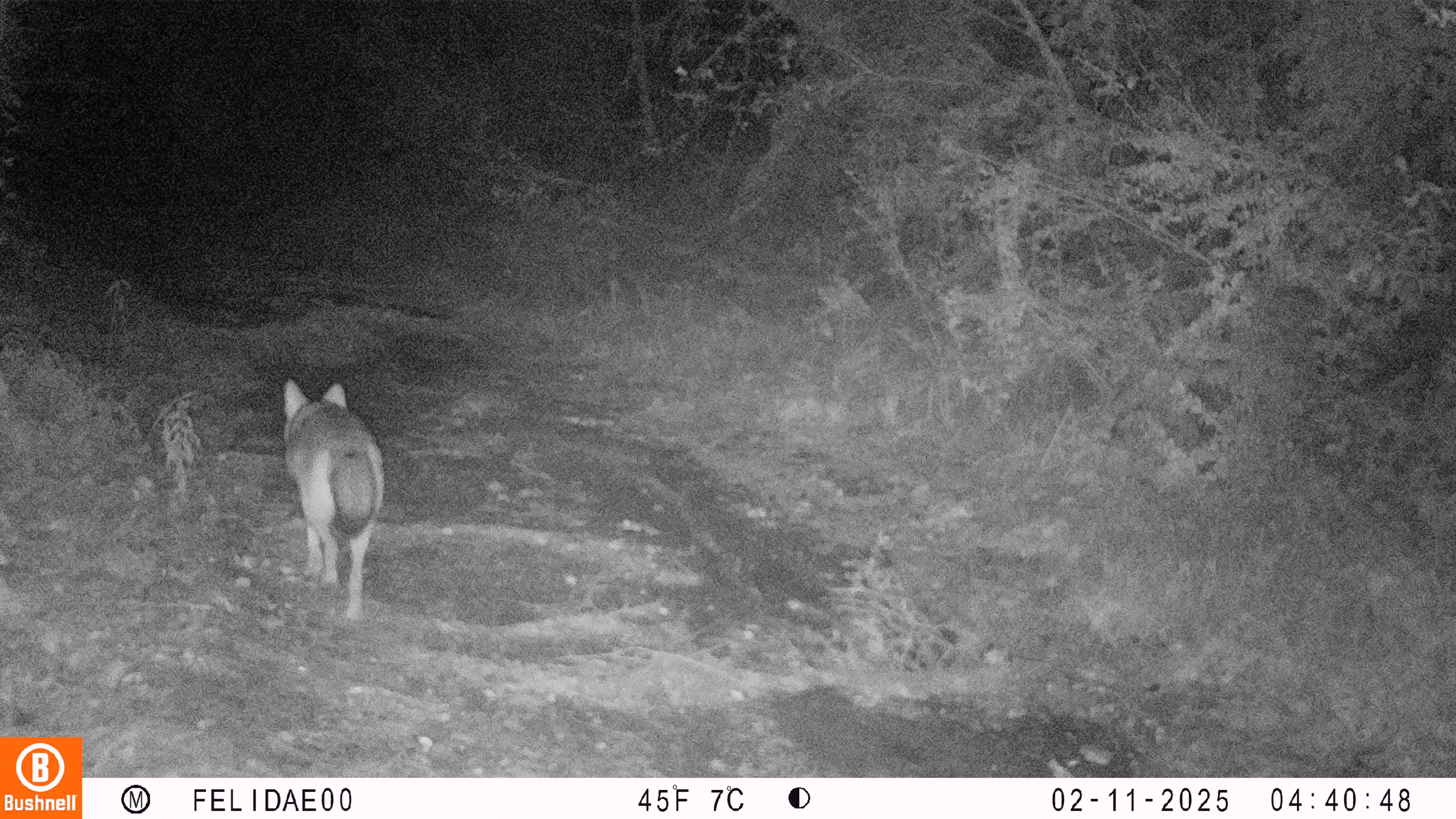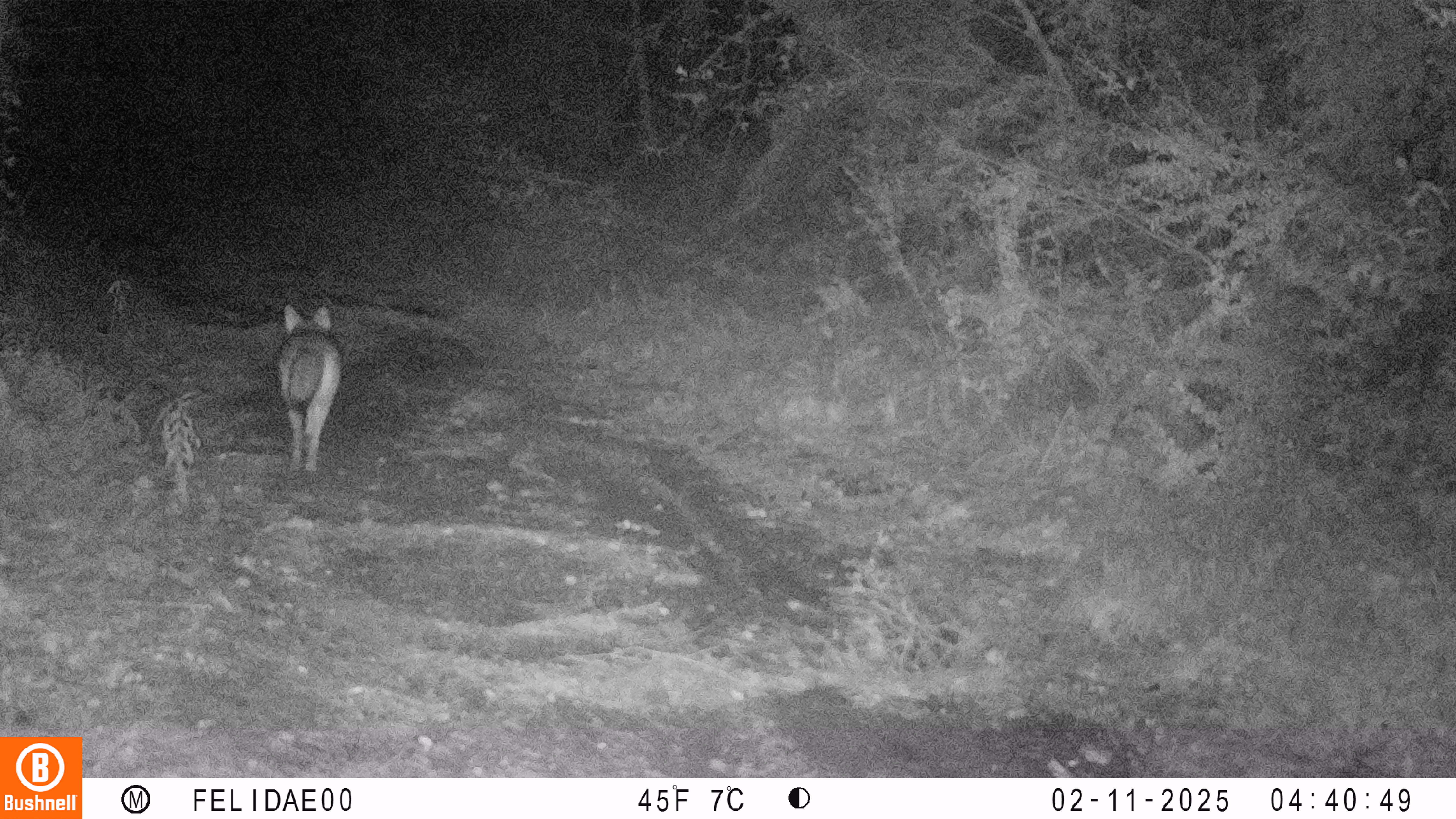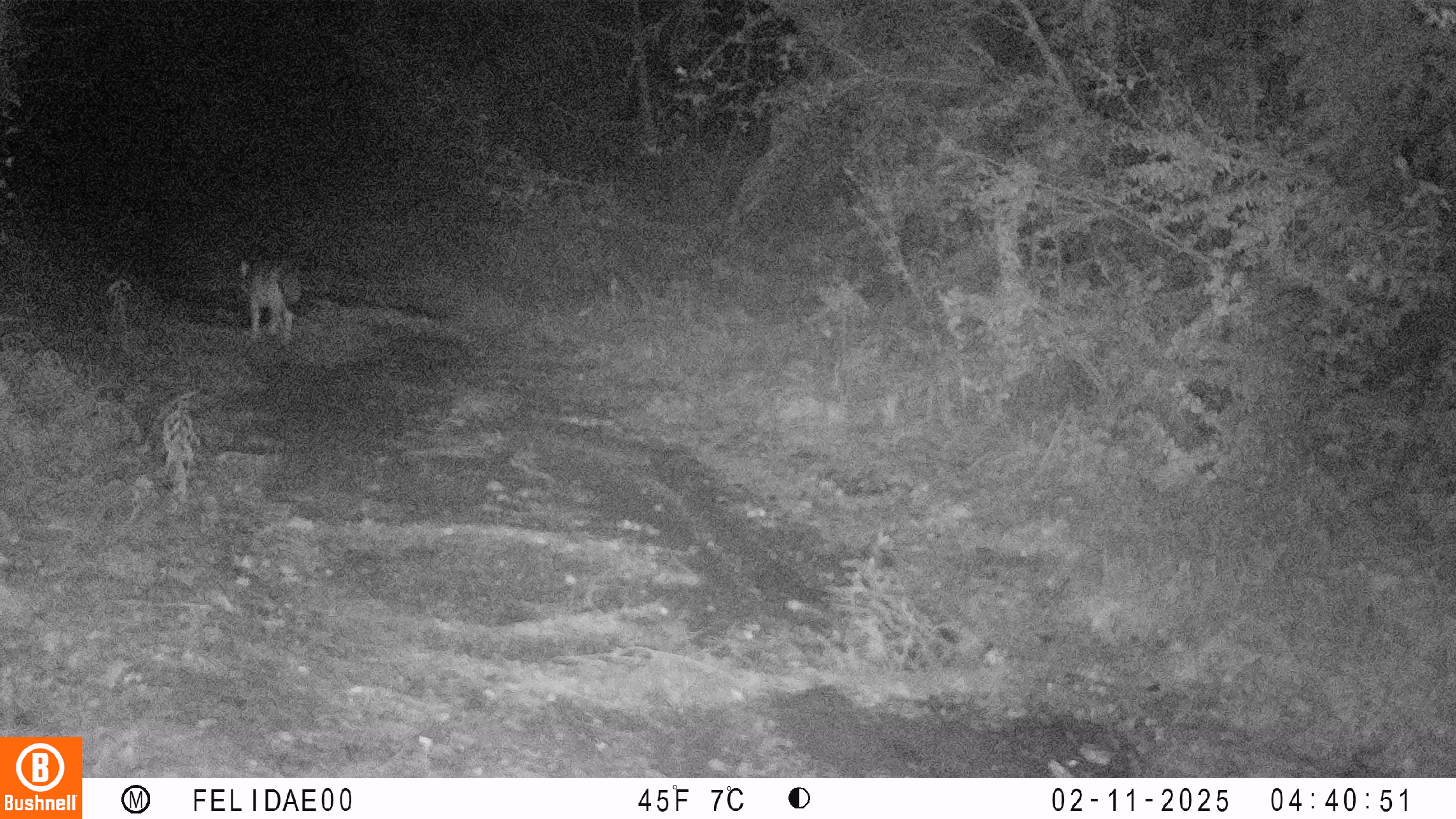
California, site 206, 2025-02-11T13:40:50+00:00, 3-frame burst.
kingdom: Animalia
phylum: Chordata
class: Mammalia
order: Carnivora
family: Canidae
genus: Canis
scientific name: Canis latrans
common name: coyote